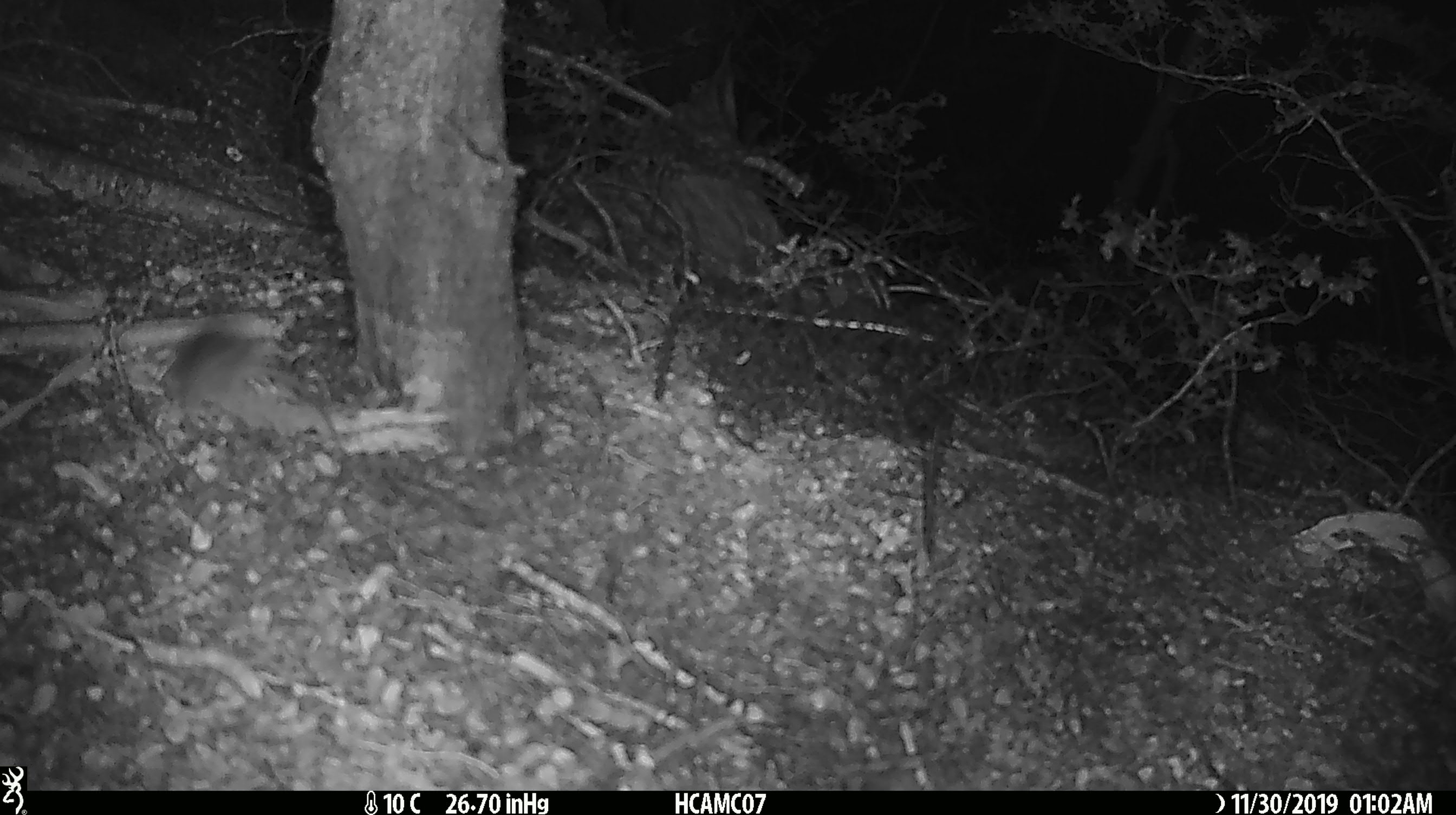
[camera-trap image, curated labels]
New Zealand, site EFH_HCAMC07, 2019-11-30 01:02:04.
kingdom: Animalia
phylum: Chordata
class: Mammalia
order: Rodentia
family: Muridae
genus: Mus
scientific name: Mus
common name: mouse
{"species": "mouse (Mus)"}